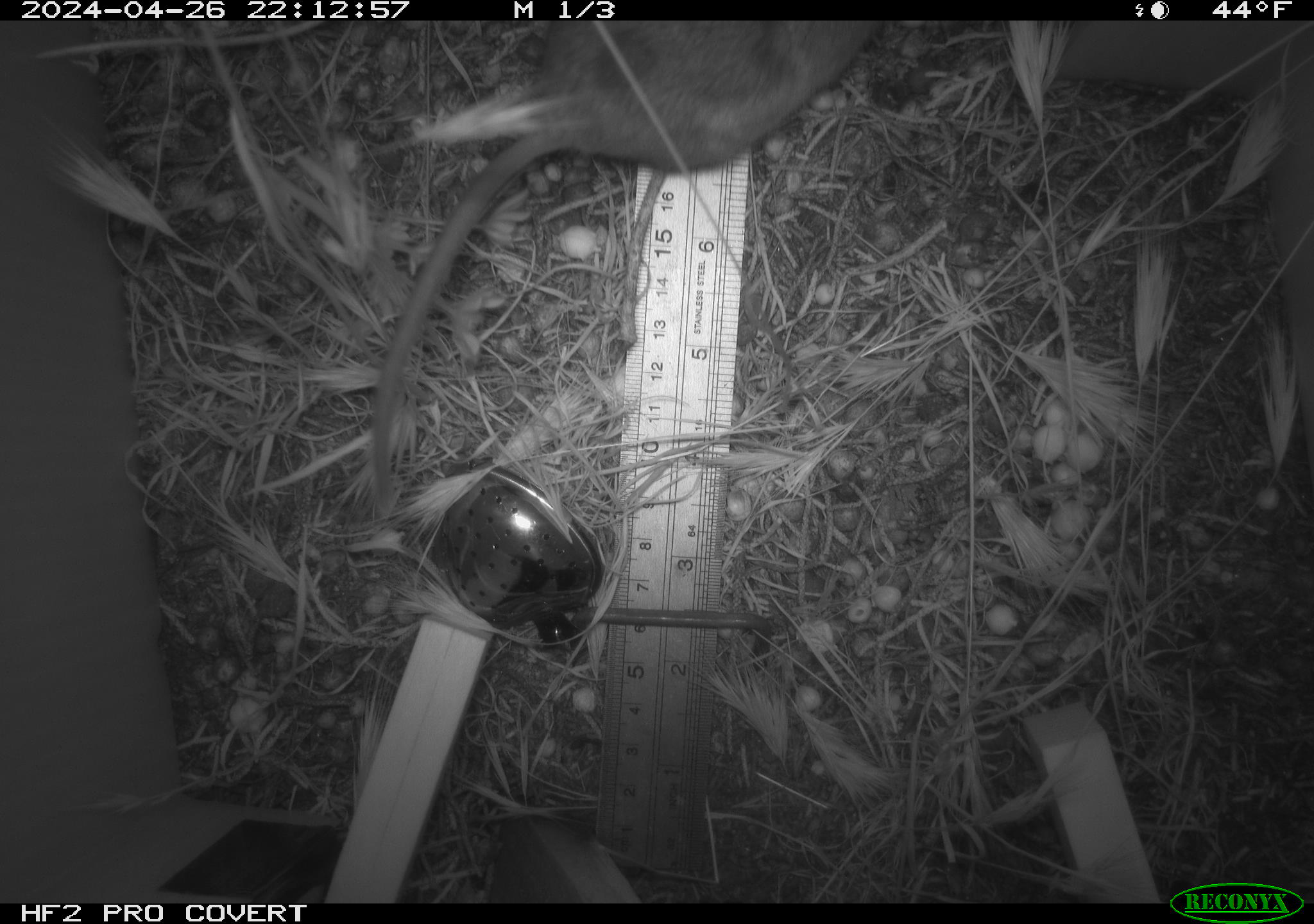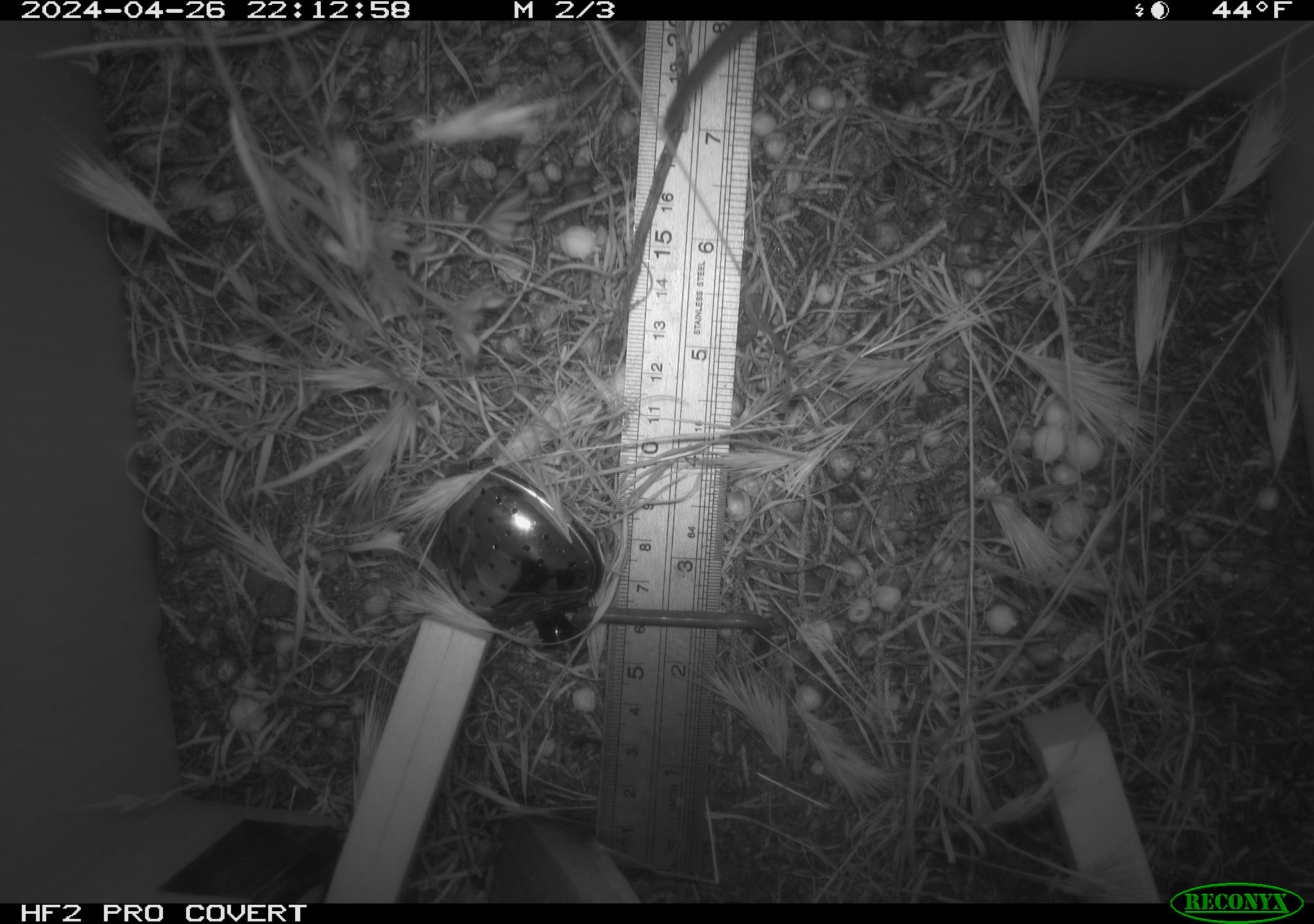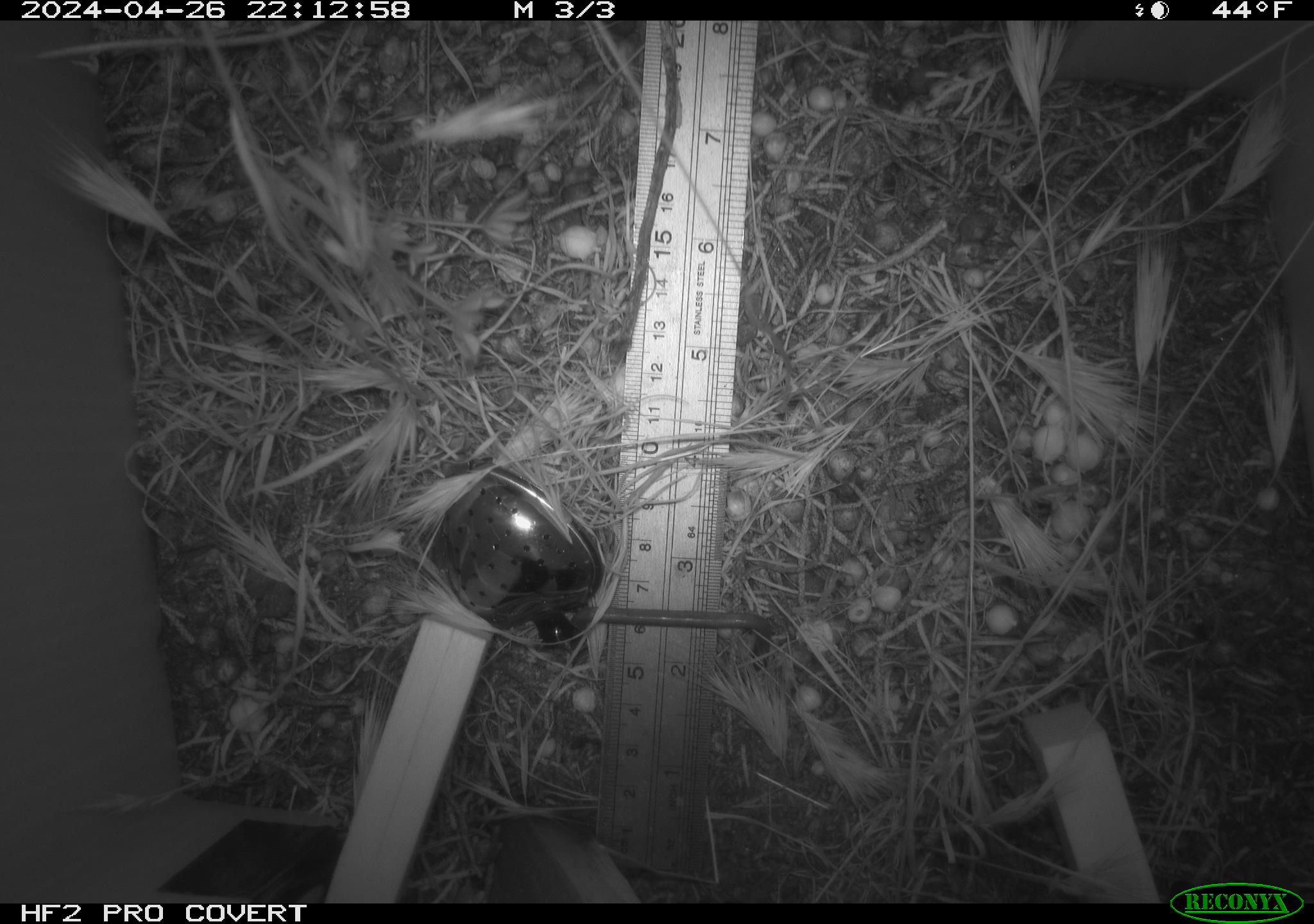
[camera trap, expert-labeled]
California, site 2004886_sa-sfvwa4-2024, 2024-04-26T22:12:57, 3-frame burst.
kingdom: Animalia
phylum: Chordata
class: Mammalia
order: Rodentia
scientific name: Rodentia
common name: mouse species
Mouse species (Rodentia).